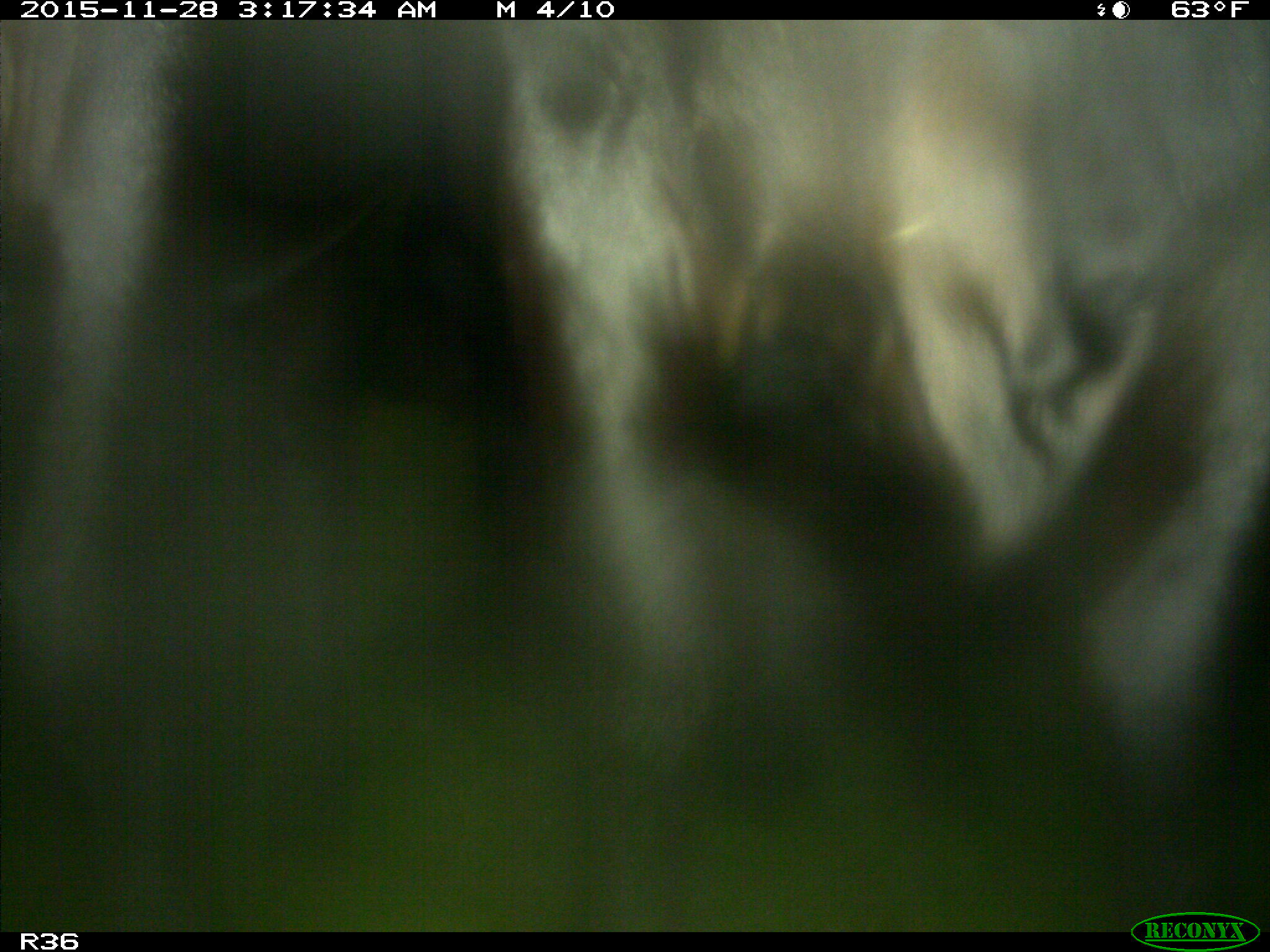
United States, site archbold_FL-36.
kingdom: Animalia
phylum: Chordata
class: Mammalia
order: Artiodactyla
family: Bovidae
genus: Bos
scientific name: Bos taurus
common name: domestic cow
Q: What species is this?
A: Bos taurus (domestic cow).